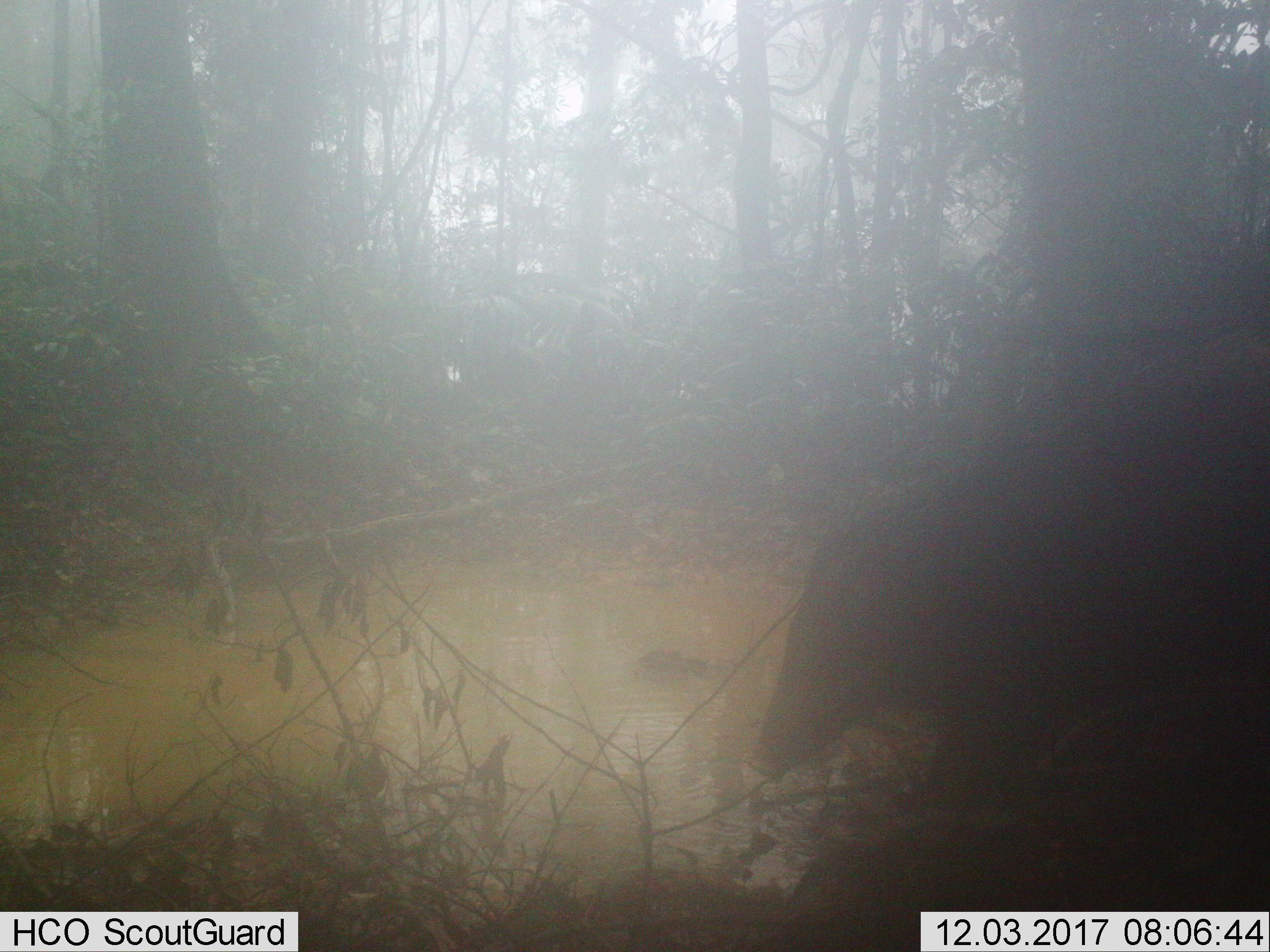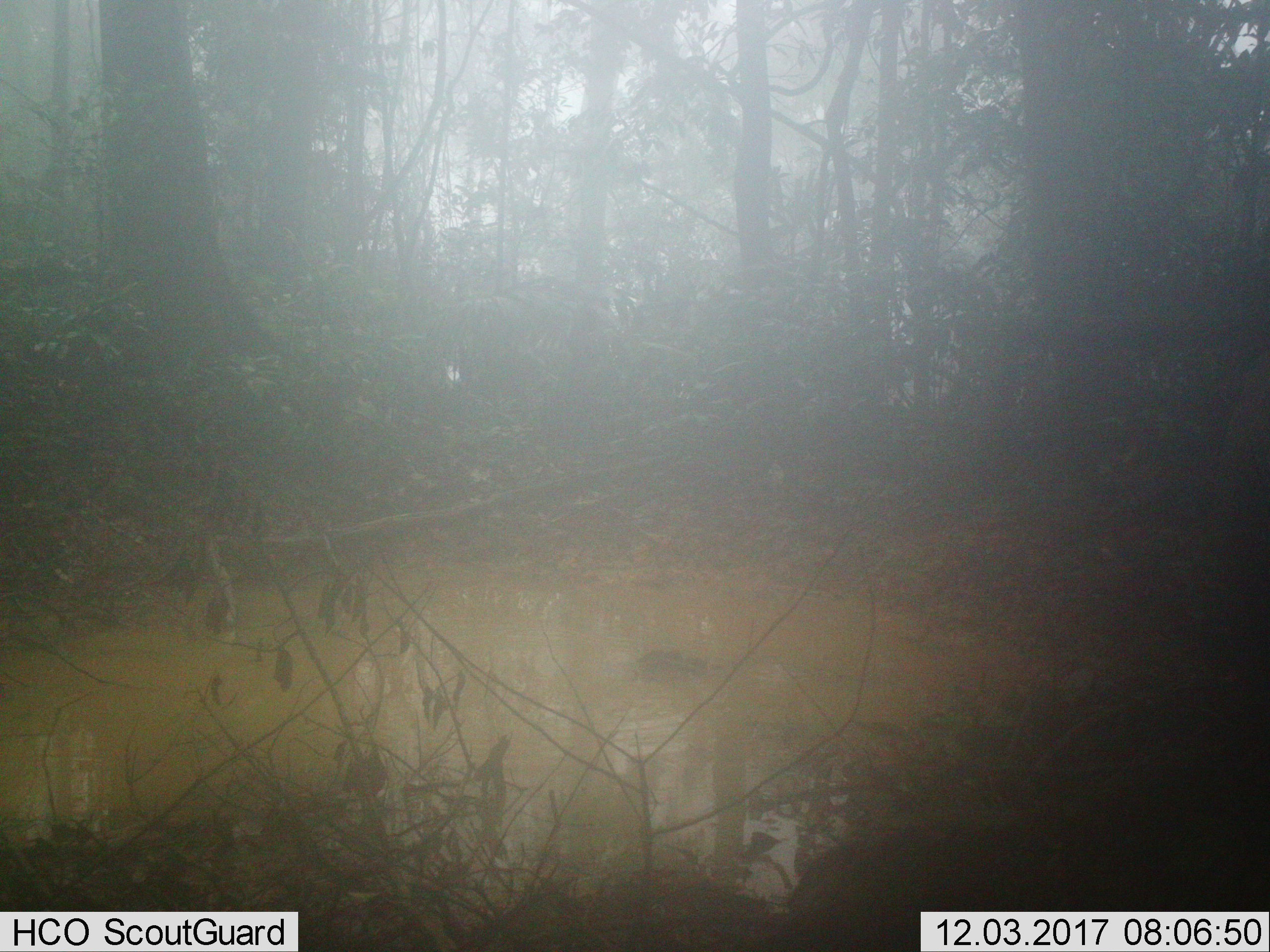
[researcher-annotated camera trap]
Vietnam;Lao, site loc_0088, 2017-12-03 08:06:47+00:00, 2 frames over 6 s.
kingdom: Animalia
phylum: Chordata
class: Mammalia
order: Artiodactyla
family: Suidae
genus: Sus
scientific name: Sus scrofa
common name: eurasian wild pig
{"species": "eurasian wild pig (Sus scrofa)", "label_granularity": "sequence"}